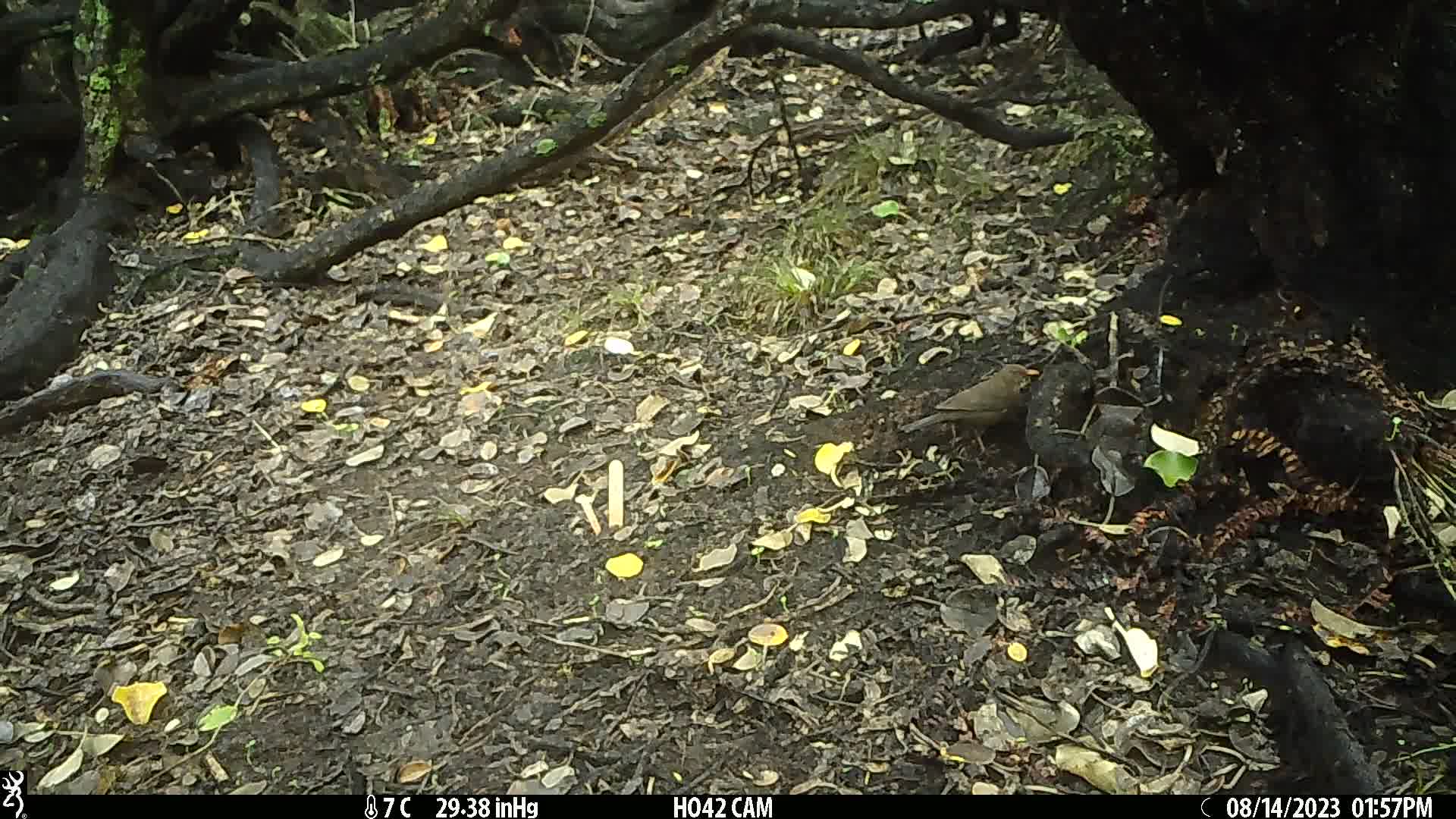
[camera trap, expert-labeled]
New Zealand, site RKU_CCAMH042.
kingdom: Animalia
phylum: Chordata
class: Aves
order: Passeriformes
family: Turdidae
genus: Turdus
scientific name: Turdus merula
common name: eurasian blackbird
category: blackbird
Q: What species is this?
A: Blackbird (eurasian blackbird) (Turdus merula).